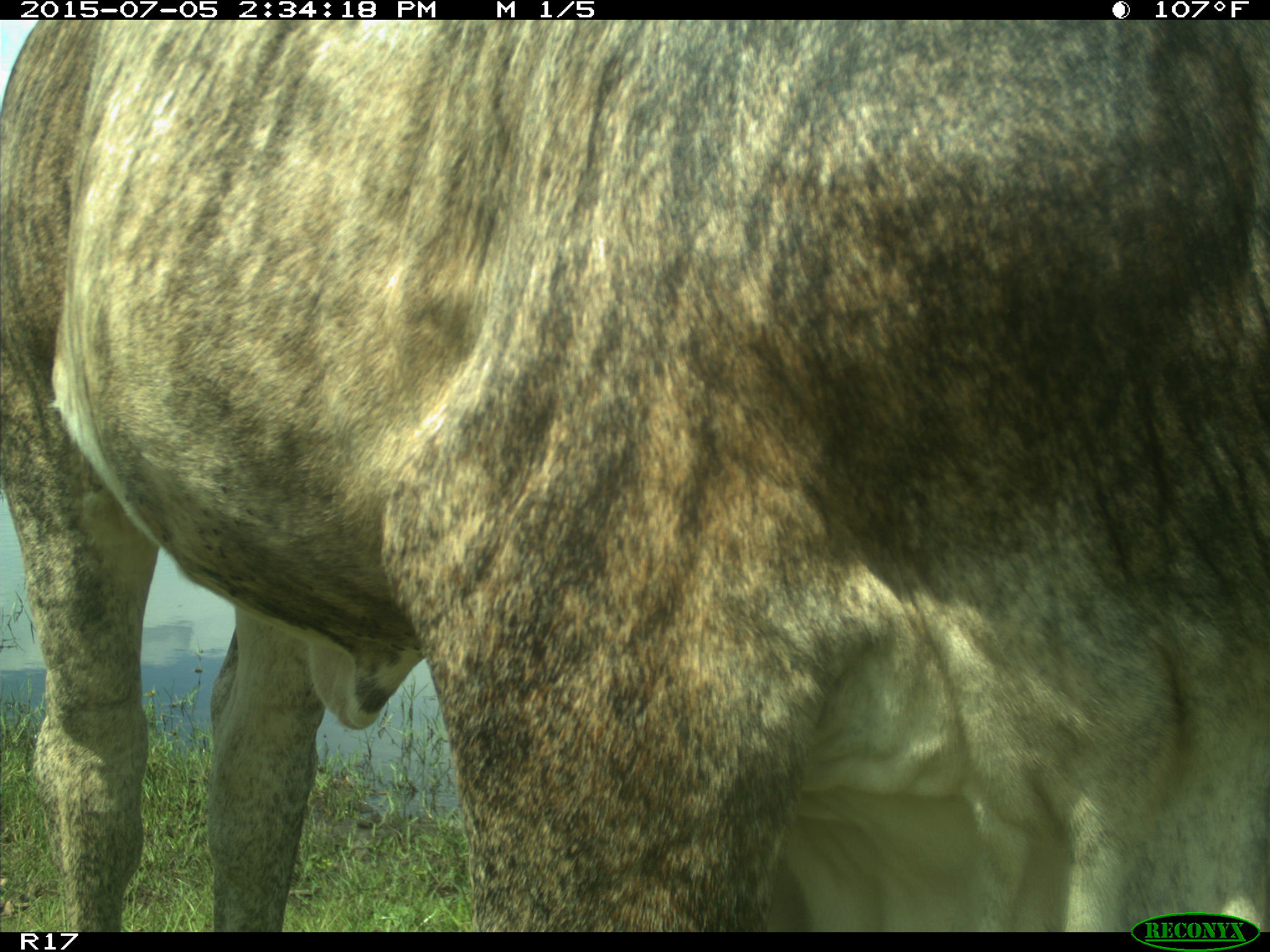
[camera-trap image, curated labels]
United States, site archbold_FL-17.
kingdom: Animalia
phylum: Chordata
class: Mammalia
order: Artiodactyla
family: Bovidae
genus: Bos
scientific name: Bos taurus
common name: domestic cow